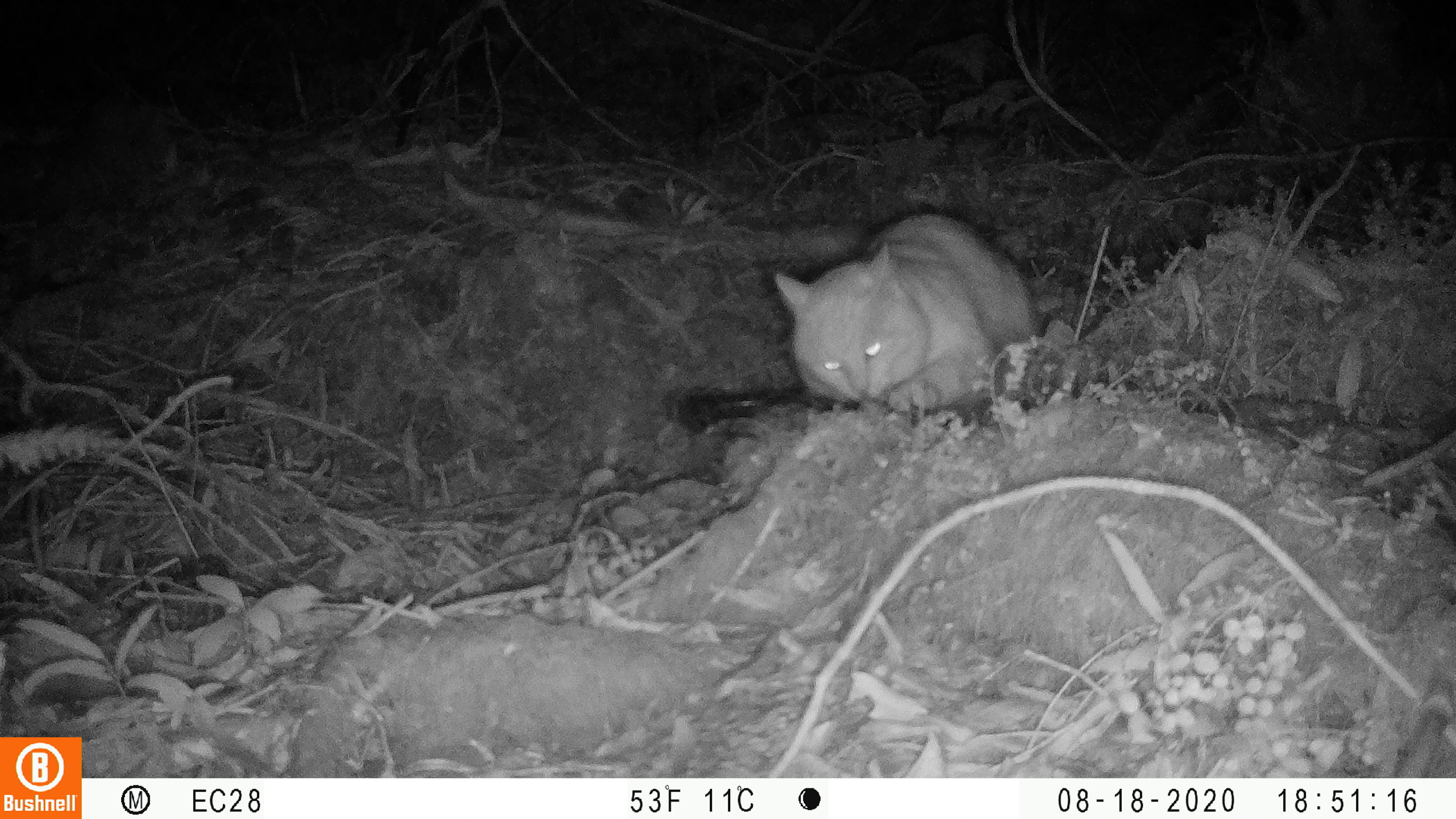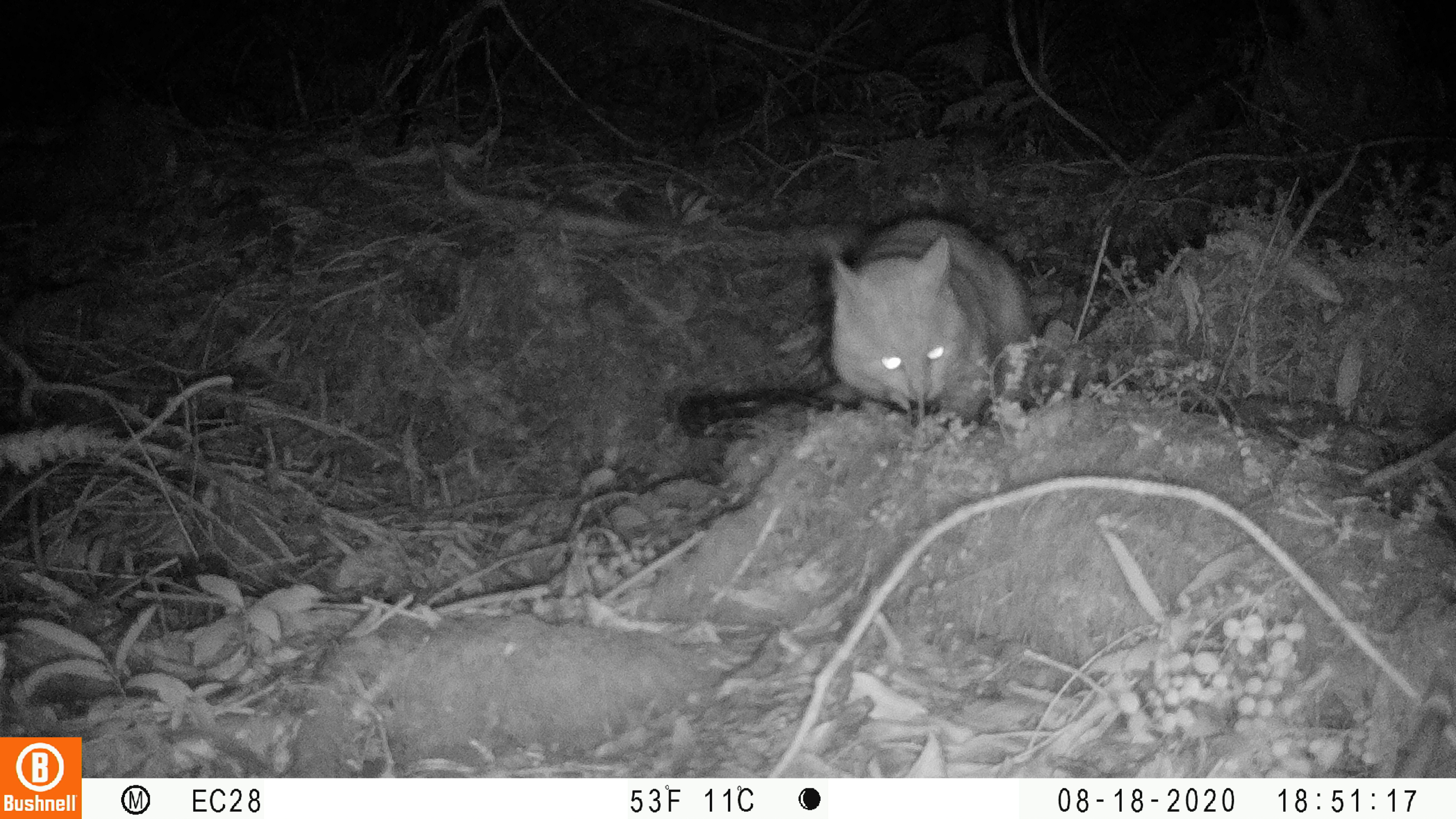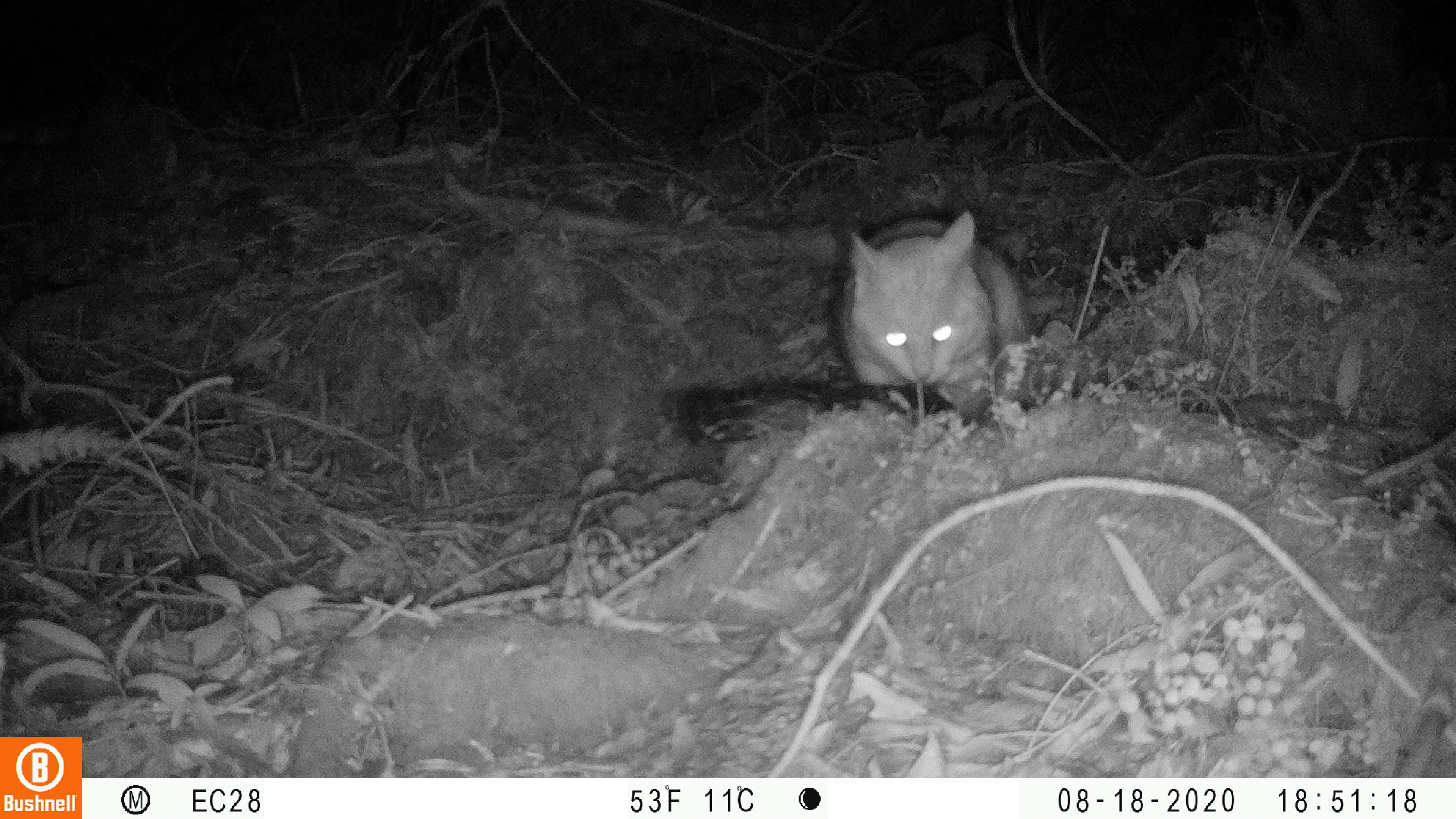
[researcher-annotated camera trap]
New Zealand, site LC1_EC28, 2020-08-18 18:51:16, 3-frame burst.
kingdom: Animalia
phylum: Chordata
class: Mammalia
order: Carnivora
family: Felidae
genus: Felis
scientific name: Felis catus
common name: domestic cat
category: cat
Cat (domestic cat) (Felis catus).